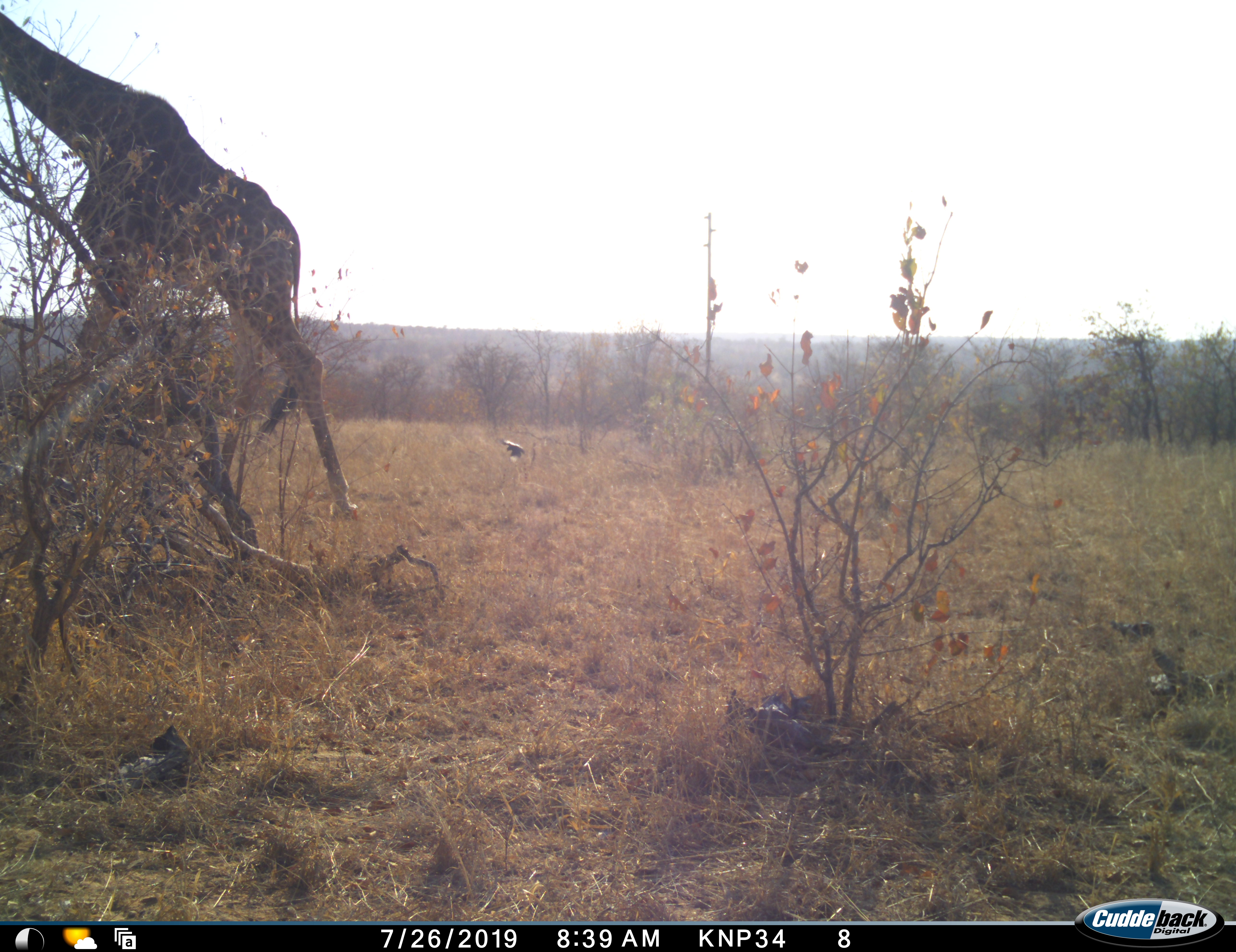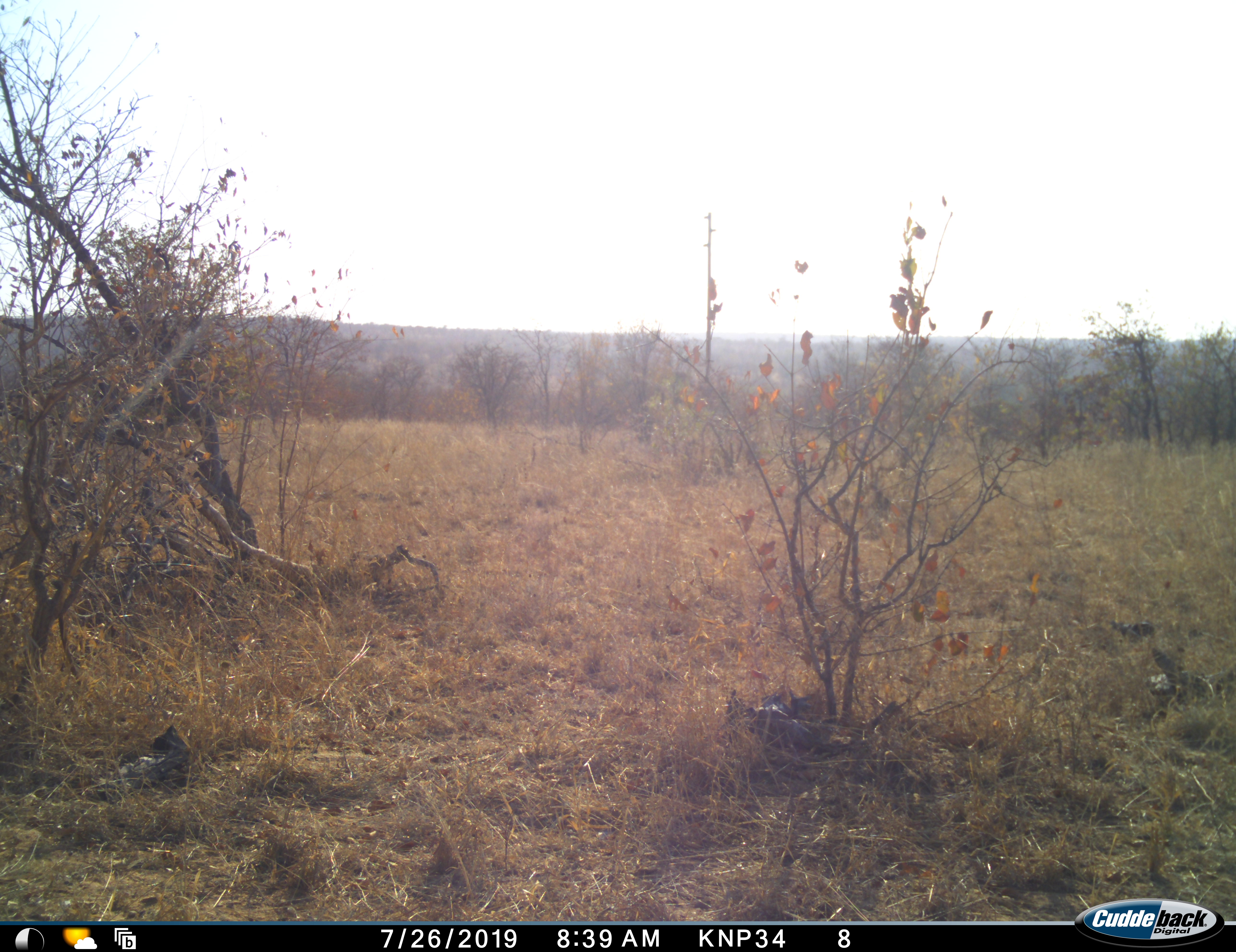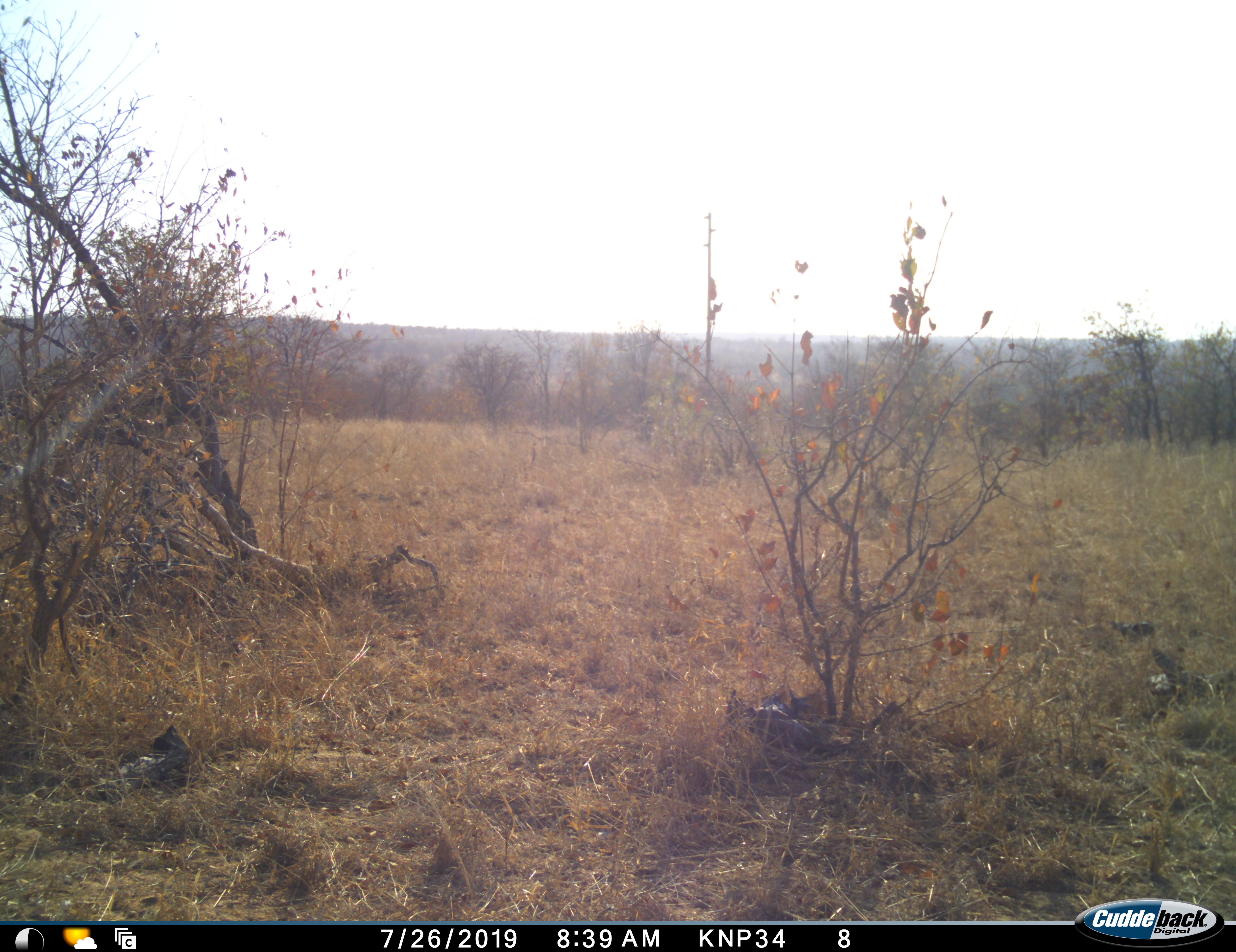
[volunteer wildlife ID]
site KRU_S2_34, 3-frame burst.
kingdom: Animalia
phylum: Chordata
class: Mammalia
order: Artiodactyla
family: Giraffidae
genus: Giraffa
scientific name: Giraffa camelopardalis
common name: giraffe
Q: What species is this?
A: Giraffe (Giraffa camelopardalis).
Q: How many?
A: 1.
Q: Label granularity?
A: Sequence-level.